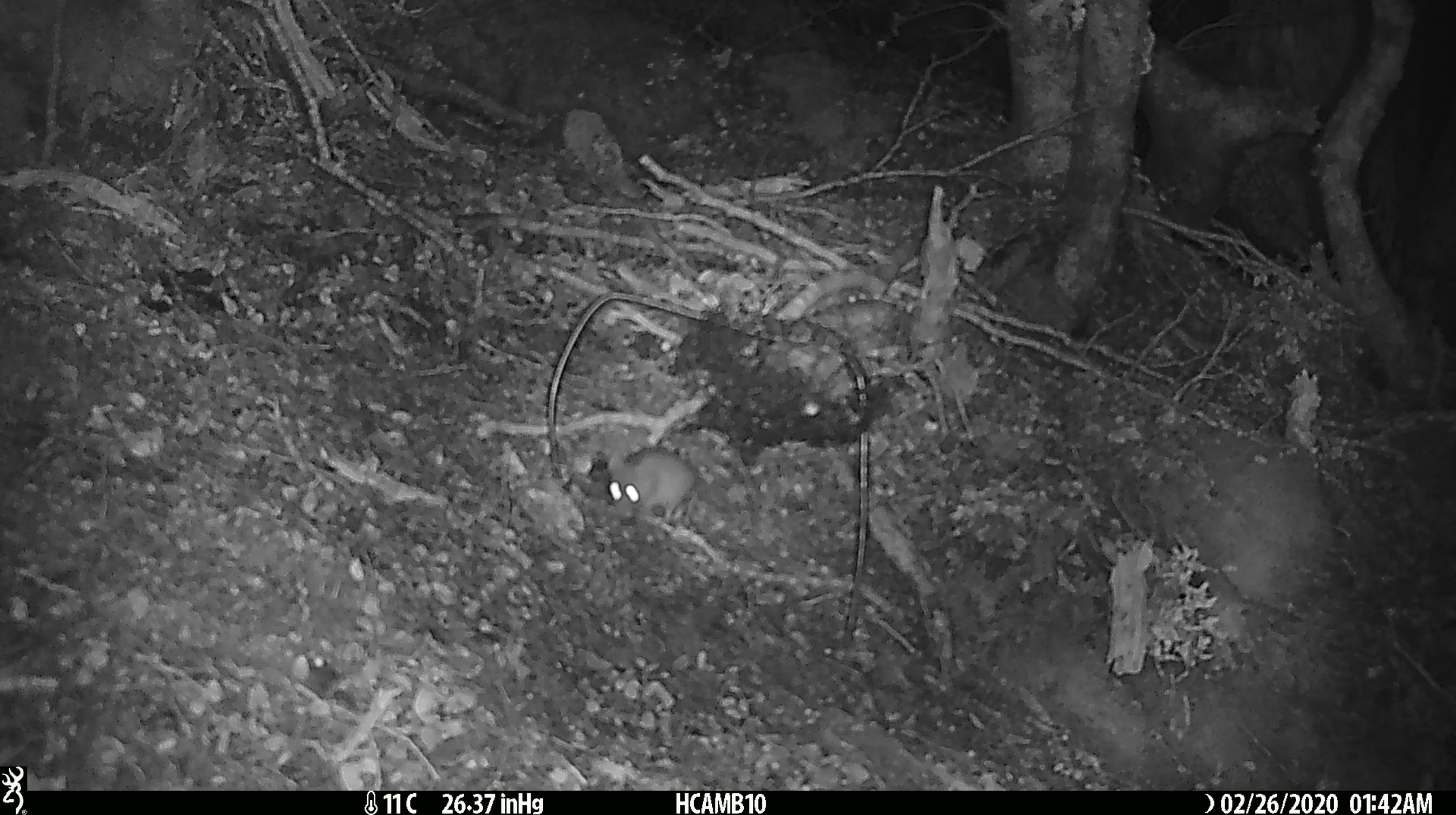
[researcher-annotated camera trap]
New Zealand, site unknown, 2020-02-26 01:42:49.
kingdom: Animalia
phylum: Chordata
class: Mammalia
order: Rodentia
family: Muridae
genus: Mus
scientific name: Mus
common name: mouse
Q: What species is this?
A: Mouse (Mus).